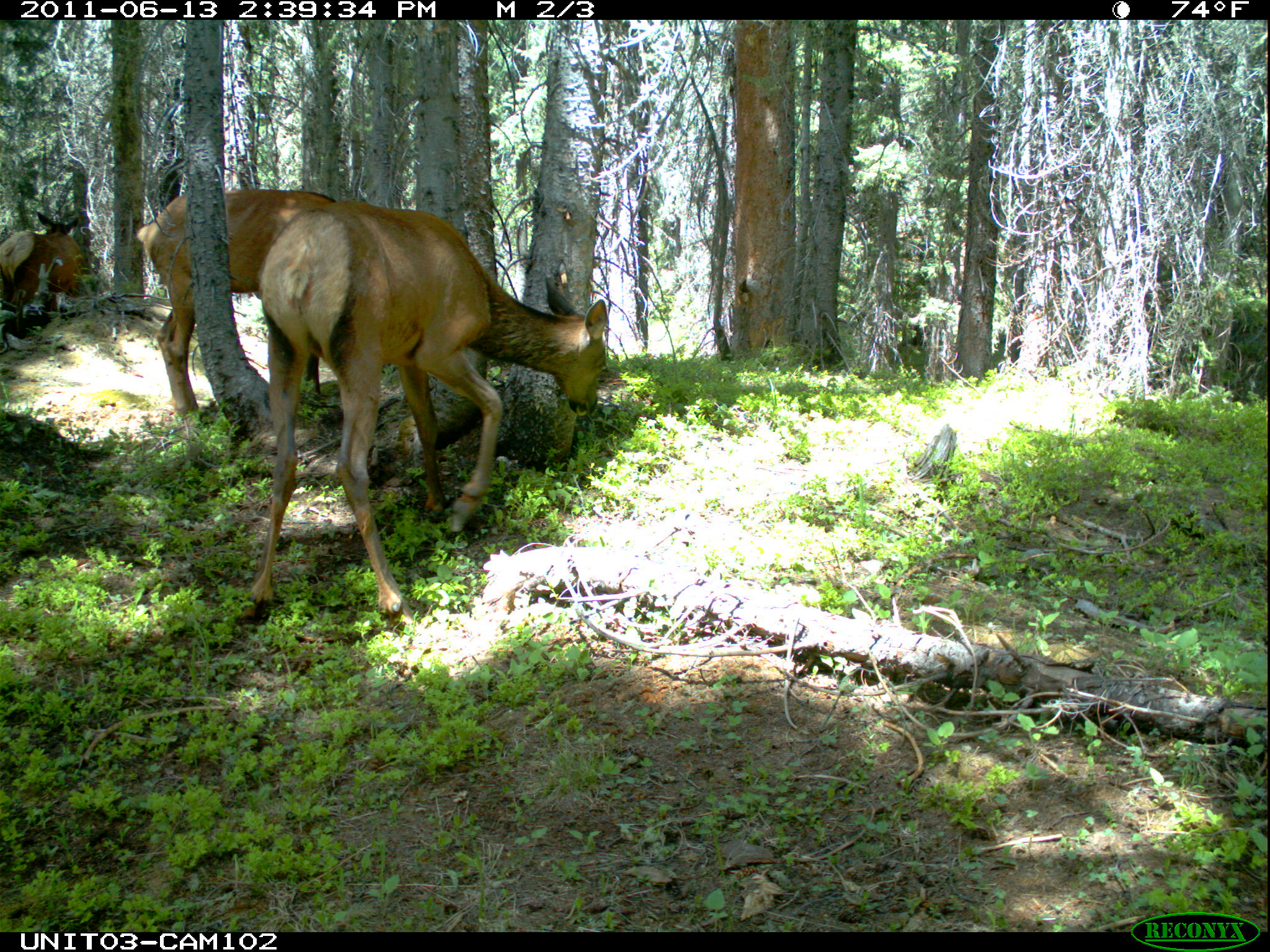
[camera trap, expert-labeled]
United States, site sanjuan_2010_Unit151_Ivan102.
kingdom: Animalia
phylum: Chordata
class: Mammalia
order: Artiodactyla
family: Cervidae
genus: Cervus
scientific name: Cervus elaphus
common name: red deer